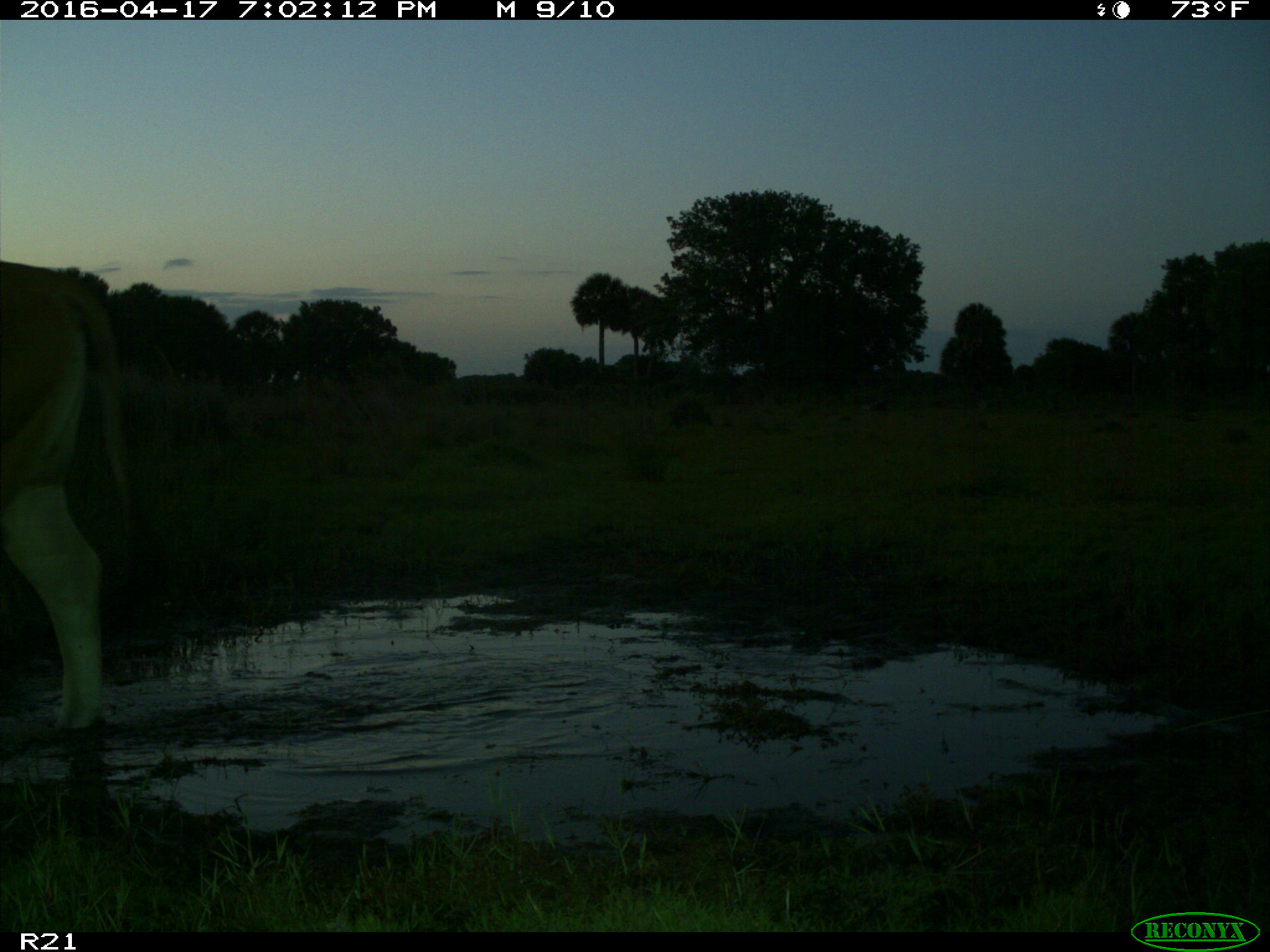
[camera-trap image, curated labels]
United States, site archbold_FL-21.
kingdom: Animalia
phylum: Chordata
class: Mammalia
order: Artiodactyla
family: Bovidae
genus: Bos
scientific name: Bos taurus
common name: domestic cow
Bos taurus (domestic cow).